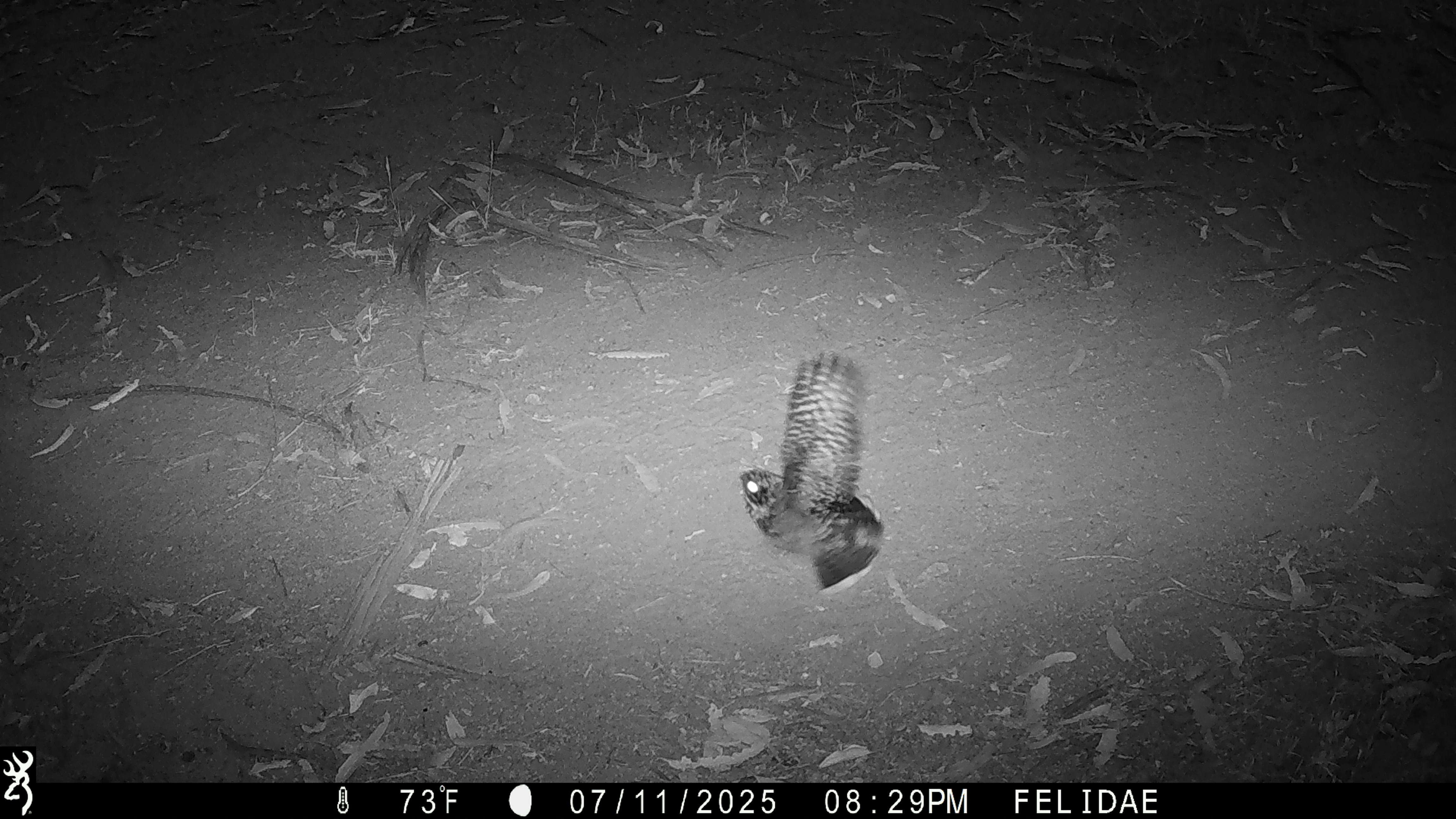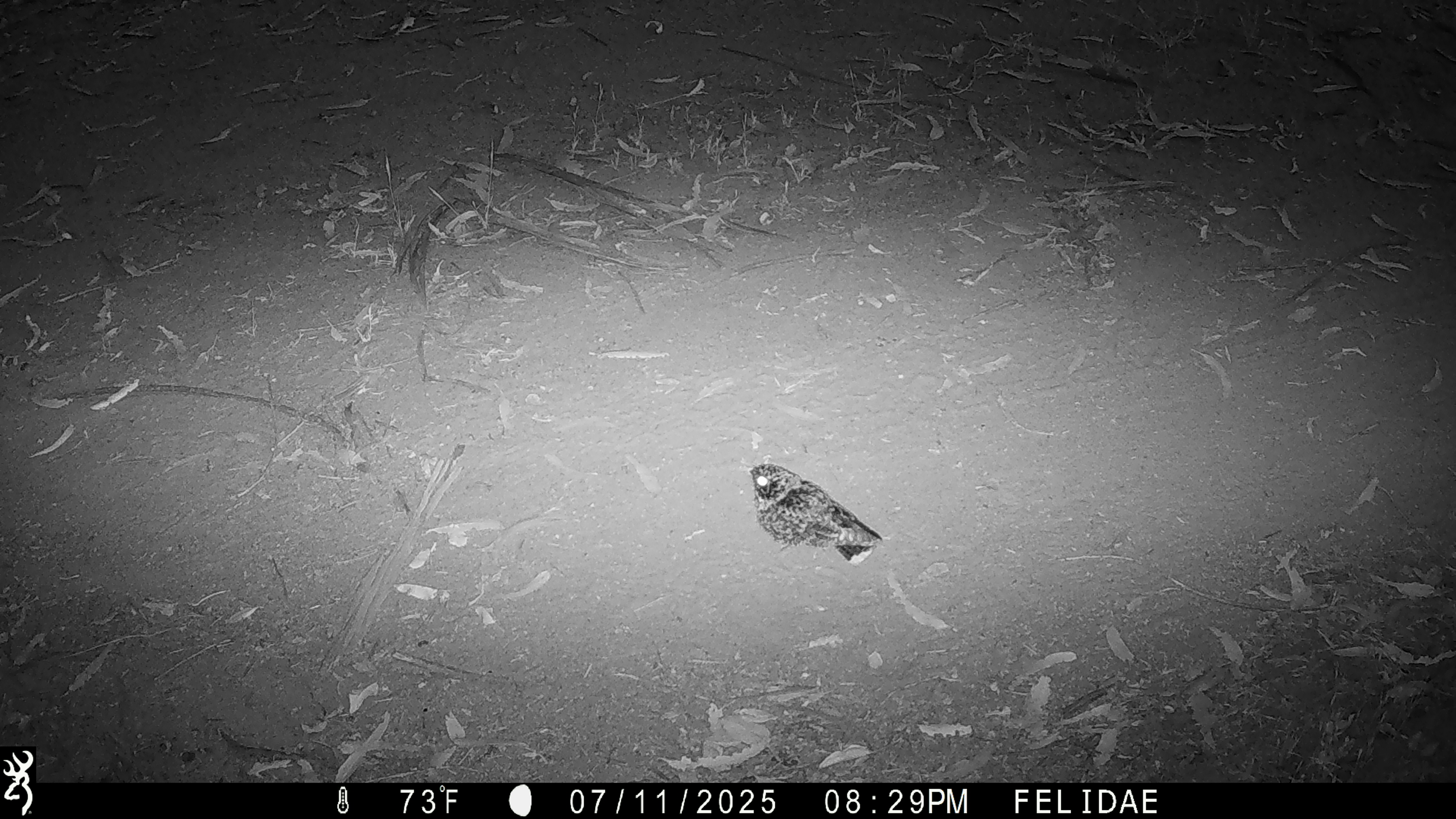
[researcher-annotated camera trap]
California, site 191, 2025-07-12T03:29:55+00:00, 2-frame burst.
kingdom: Animalia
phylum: Chordata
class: Aves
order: Caprimulgiformes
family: Caprimulgidae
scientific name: Caprimulgidae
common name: nightjar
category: unknown nightjar